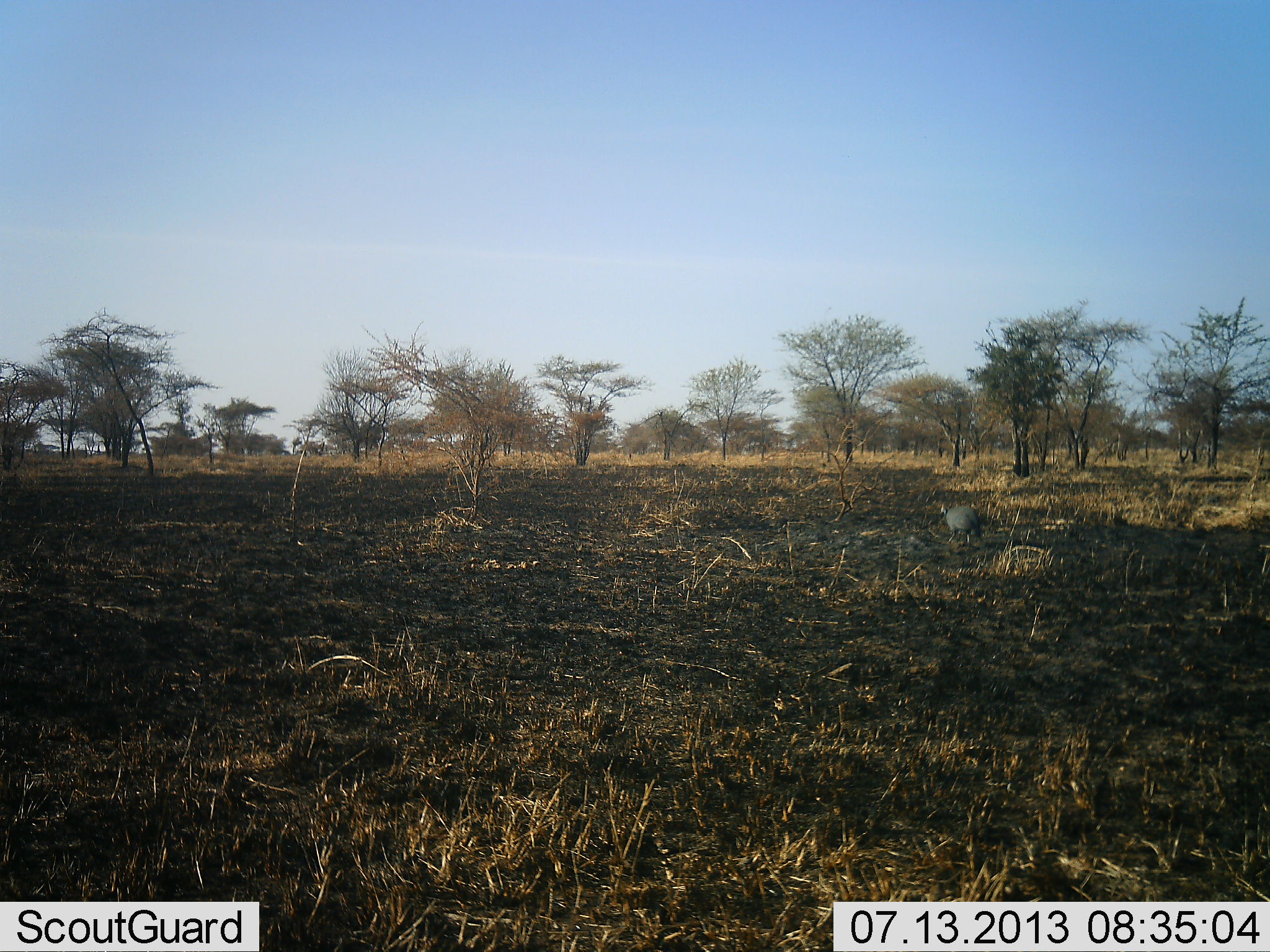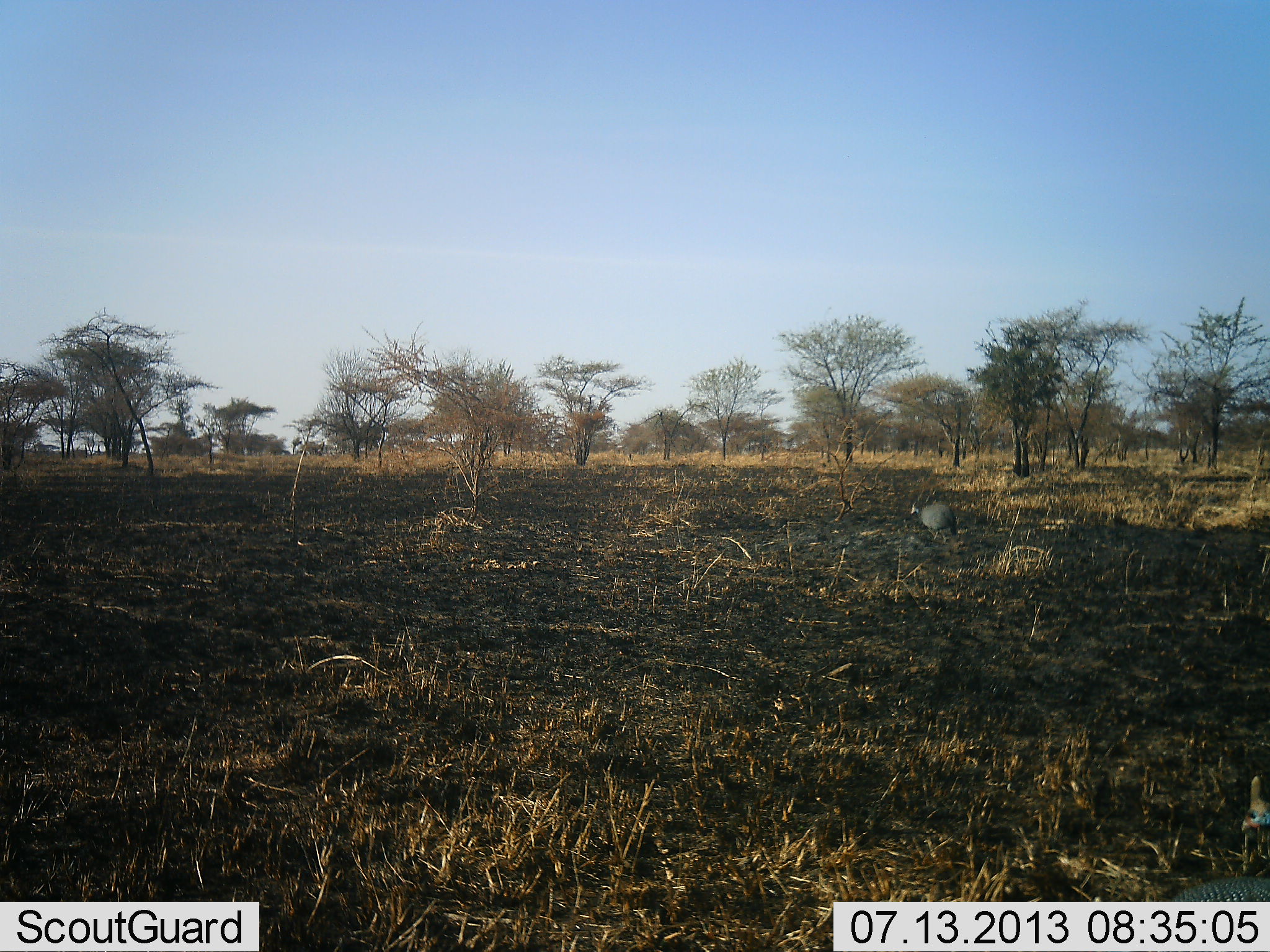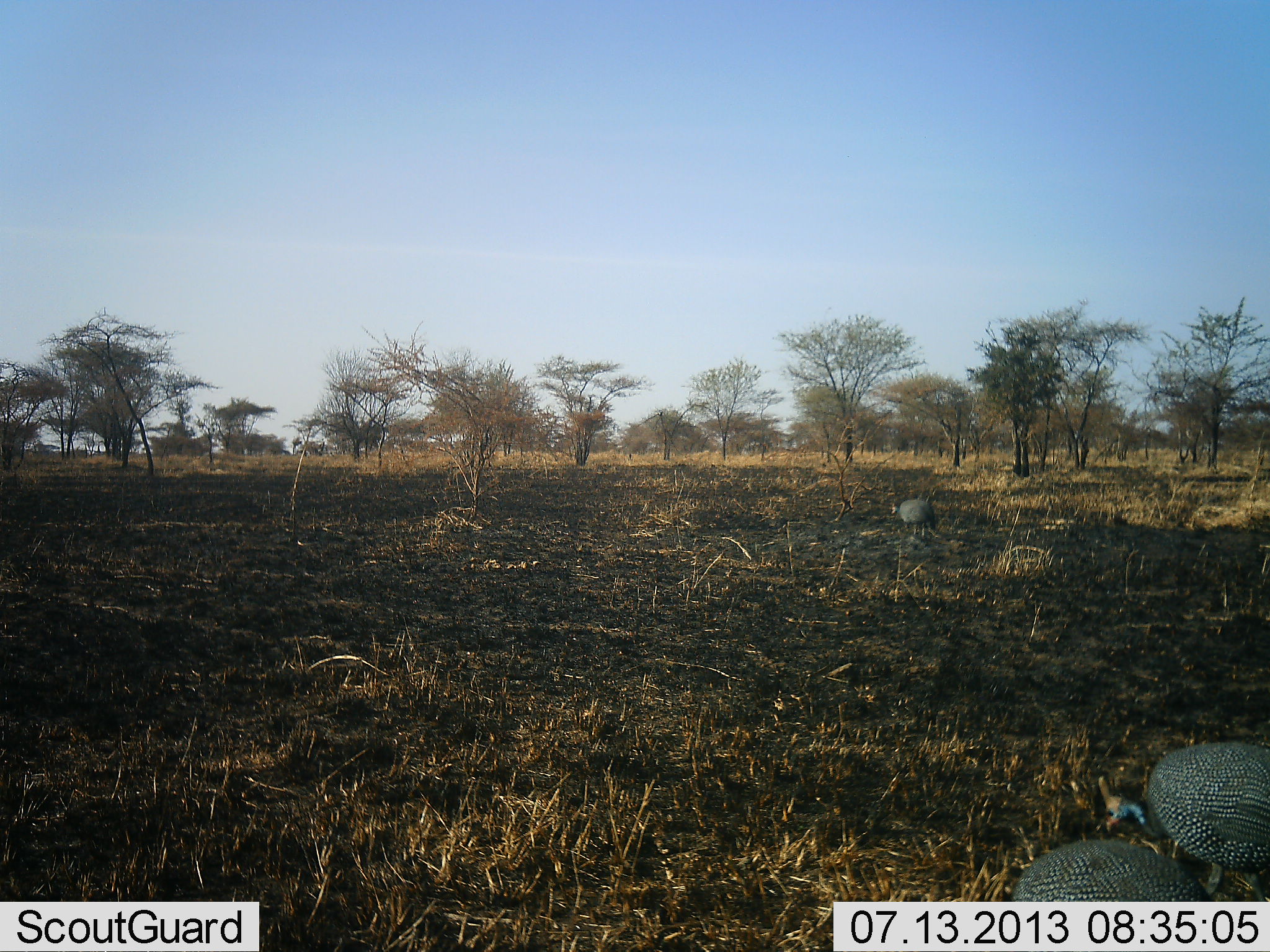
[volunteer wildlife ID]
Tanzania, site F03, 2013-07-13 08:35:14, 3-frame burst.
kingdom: Animalia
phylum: Chordata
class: Aves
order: Galliformes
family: Numididae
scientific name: Numididae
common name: guinea fowl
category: guineafowl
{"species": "guineafowl (guinea fowl) (Numididae)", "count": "3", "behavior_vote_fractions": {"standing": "10%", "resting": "0%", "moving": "100%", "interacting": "0%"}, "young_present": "0%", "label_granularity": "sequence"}